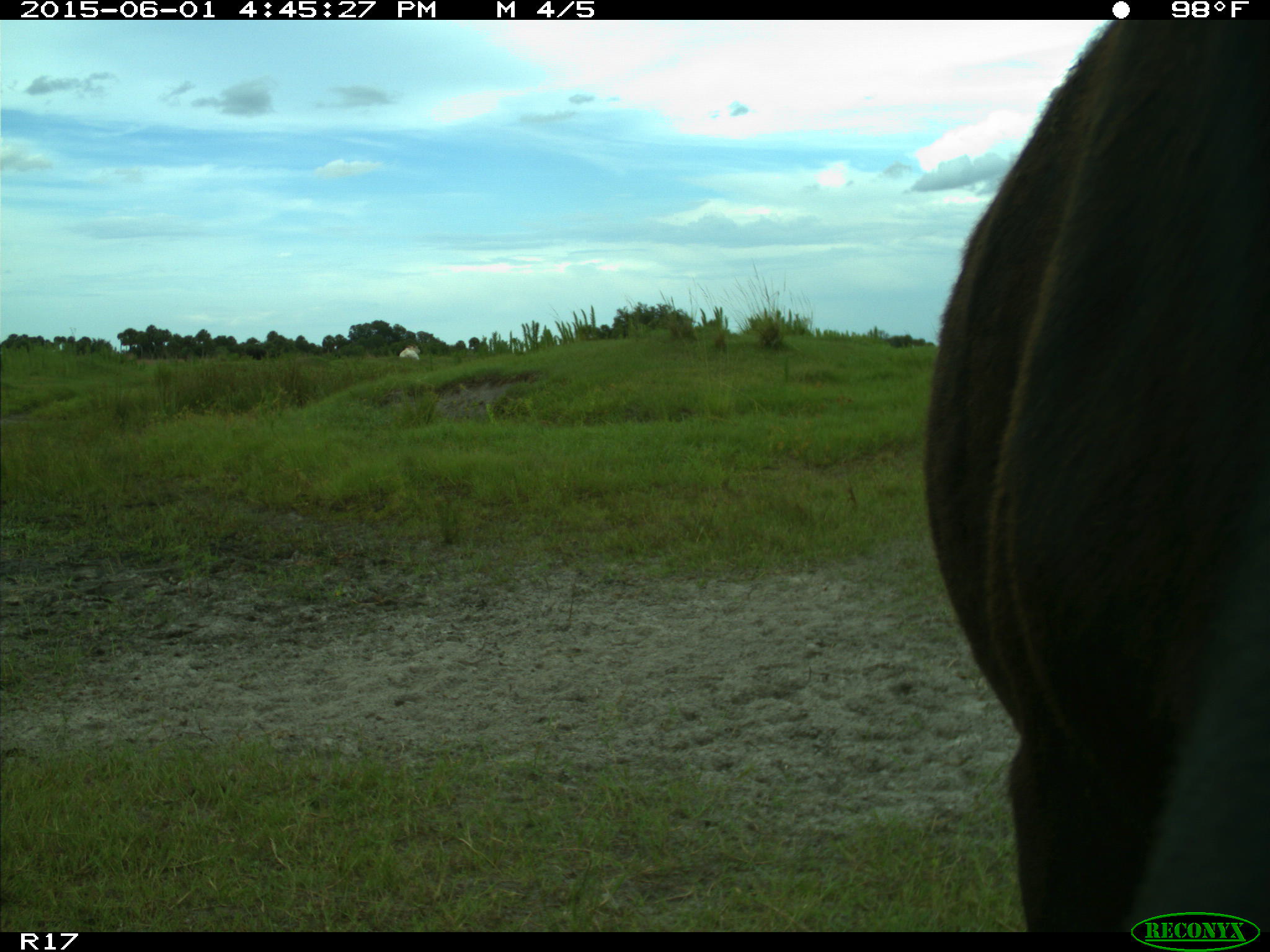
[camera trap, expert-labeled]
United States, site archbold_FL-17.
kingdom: Animalia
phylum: Chordata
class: Mammalia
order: Artiodactyla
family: Bovidae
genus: Bos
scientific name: Bos taurus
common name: domestic cow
Bos taurus (domestic cow).